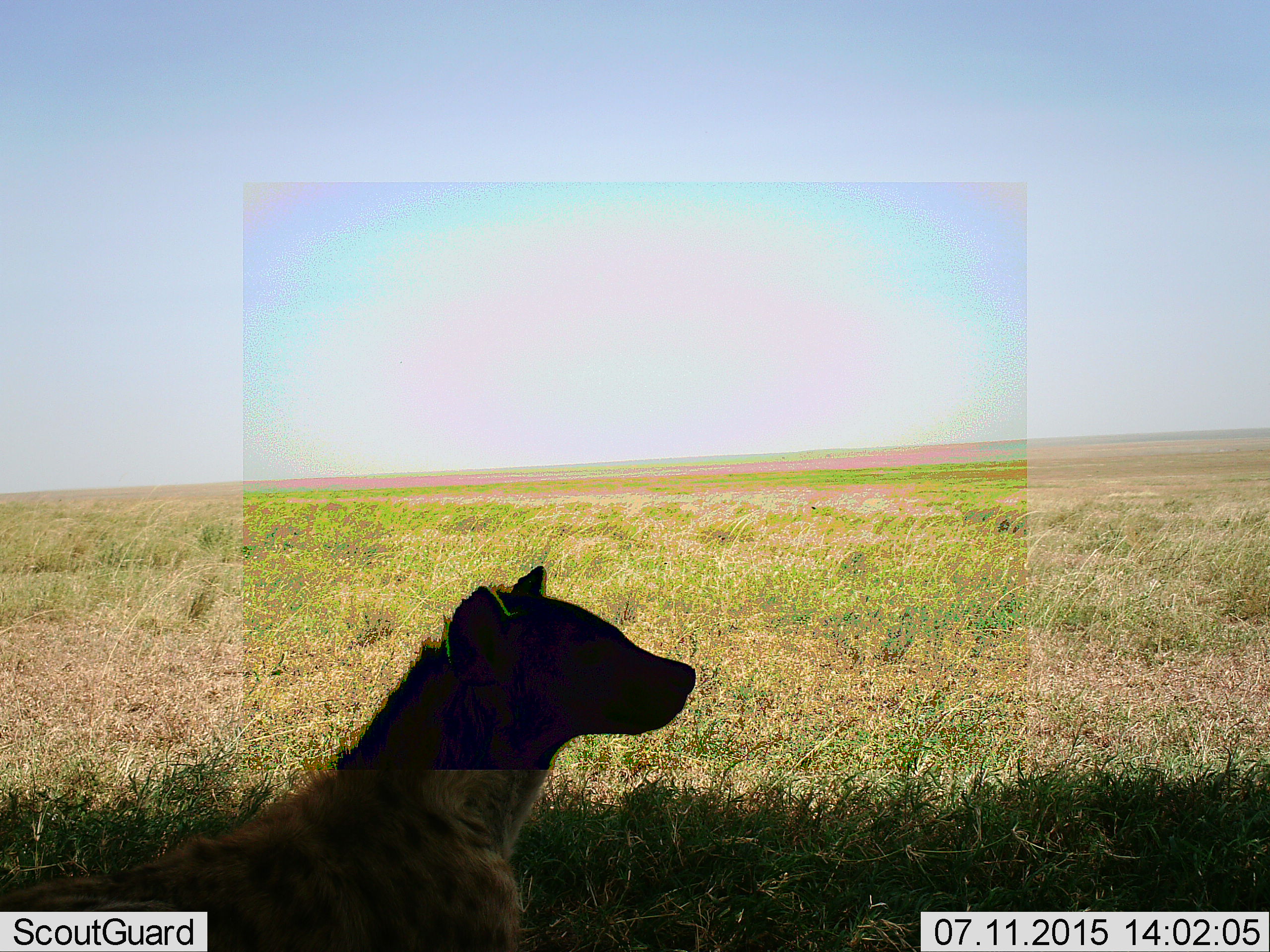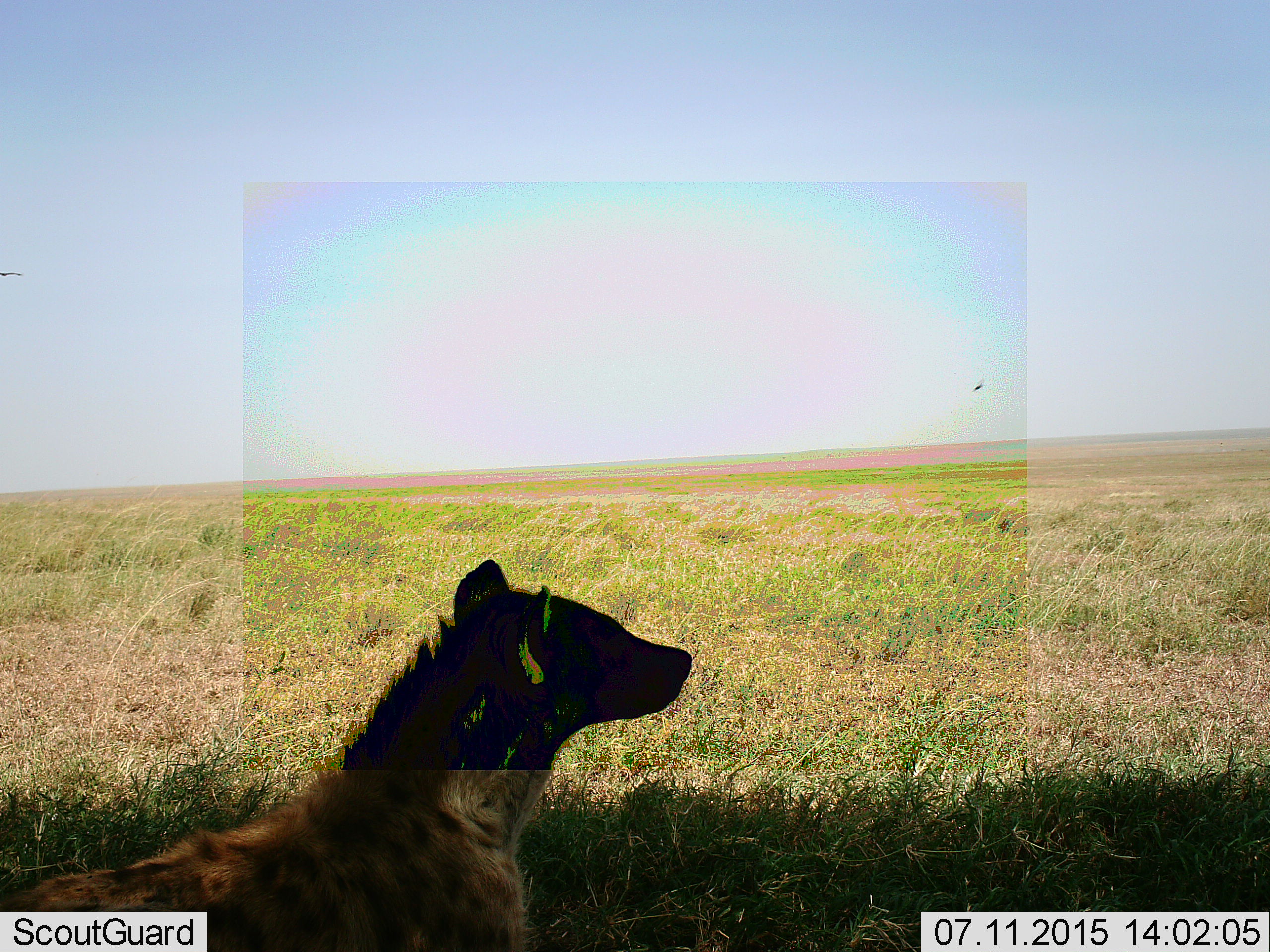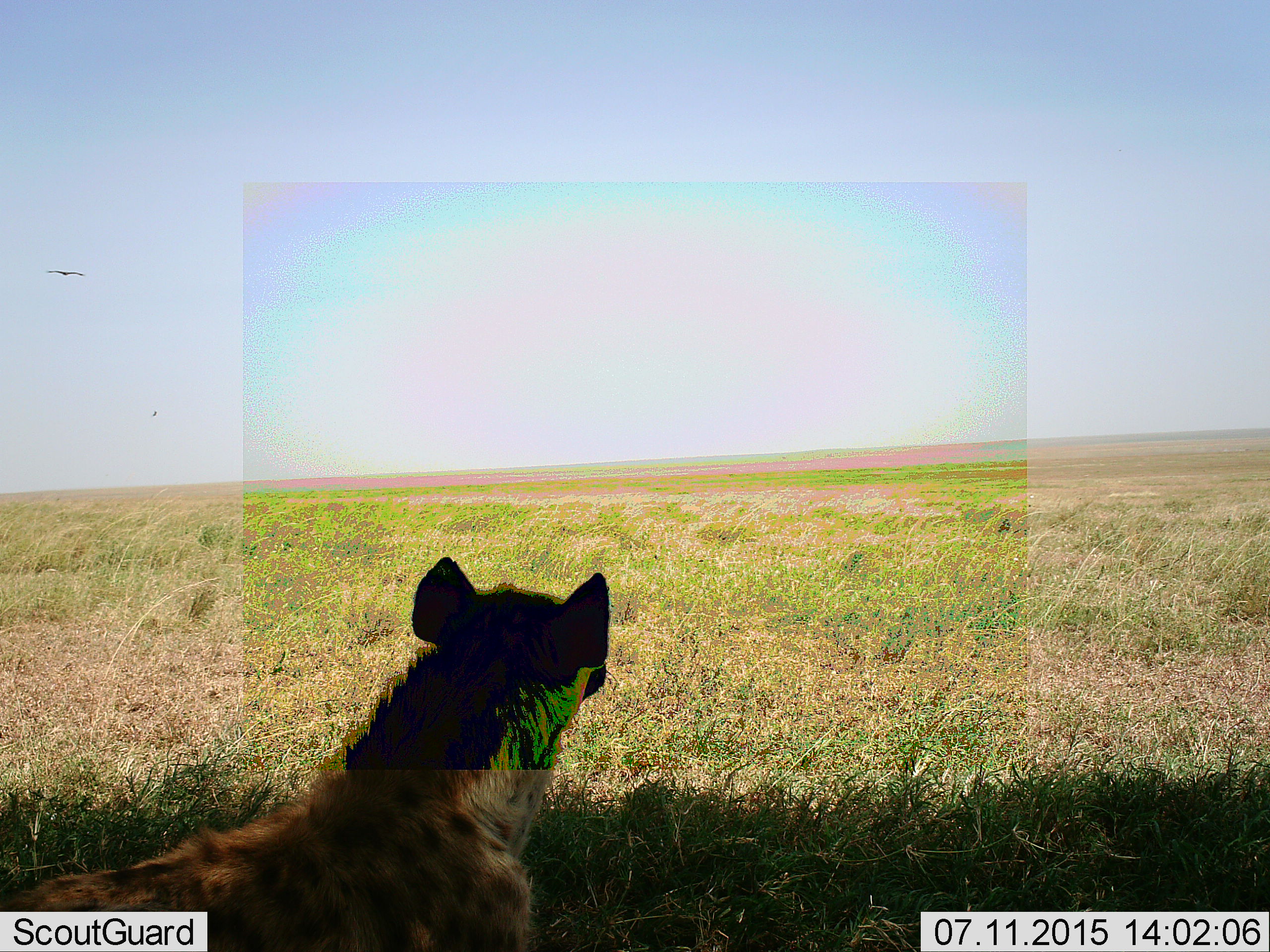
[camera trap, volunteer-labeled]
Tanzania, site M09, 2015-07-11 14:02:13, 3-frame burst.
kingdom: Animalia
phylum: Chordata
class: Mammalia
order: Carnivora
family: Hyaenidae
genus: Crocuta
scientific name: Crocuta crocuta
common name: spotted hyena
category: hyenaspotted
Hyenaspotted (spotted hyena) (Crocuta crocuta), count 1. Behavior (volunteer vote fractions): standing 62%, resting 38%, moving 0%, interacting 0%. Young present (vote fraction): 0%. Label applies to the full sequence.